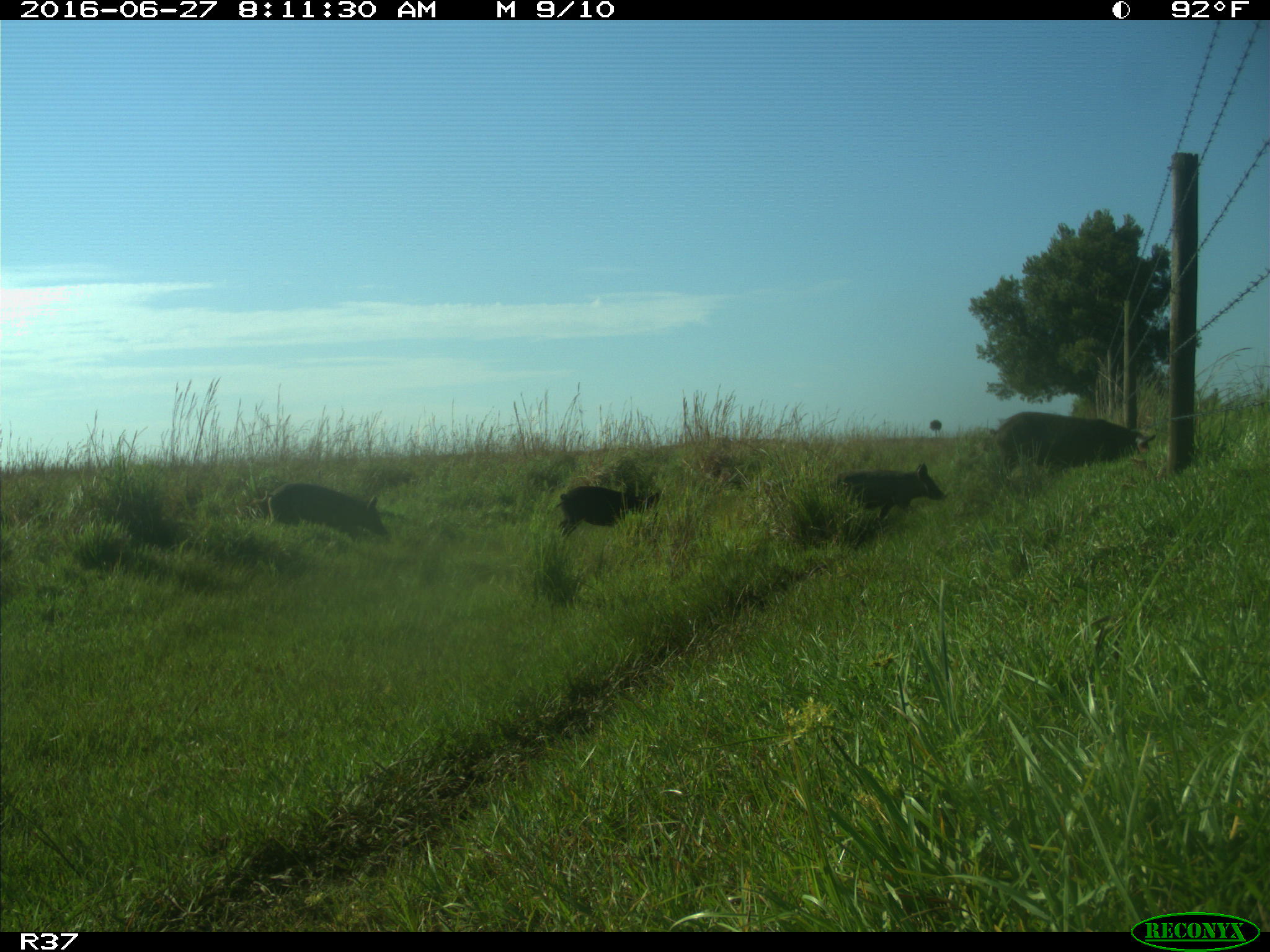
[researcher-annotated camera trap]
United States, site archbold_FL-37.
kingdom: Animalia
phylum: Chordata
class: Mammalia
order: Artiodactyla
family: Suidae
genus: Sus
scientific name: Sus scrofa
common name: wild boar